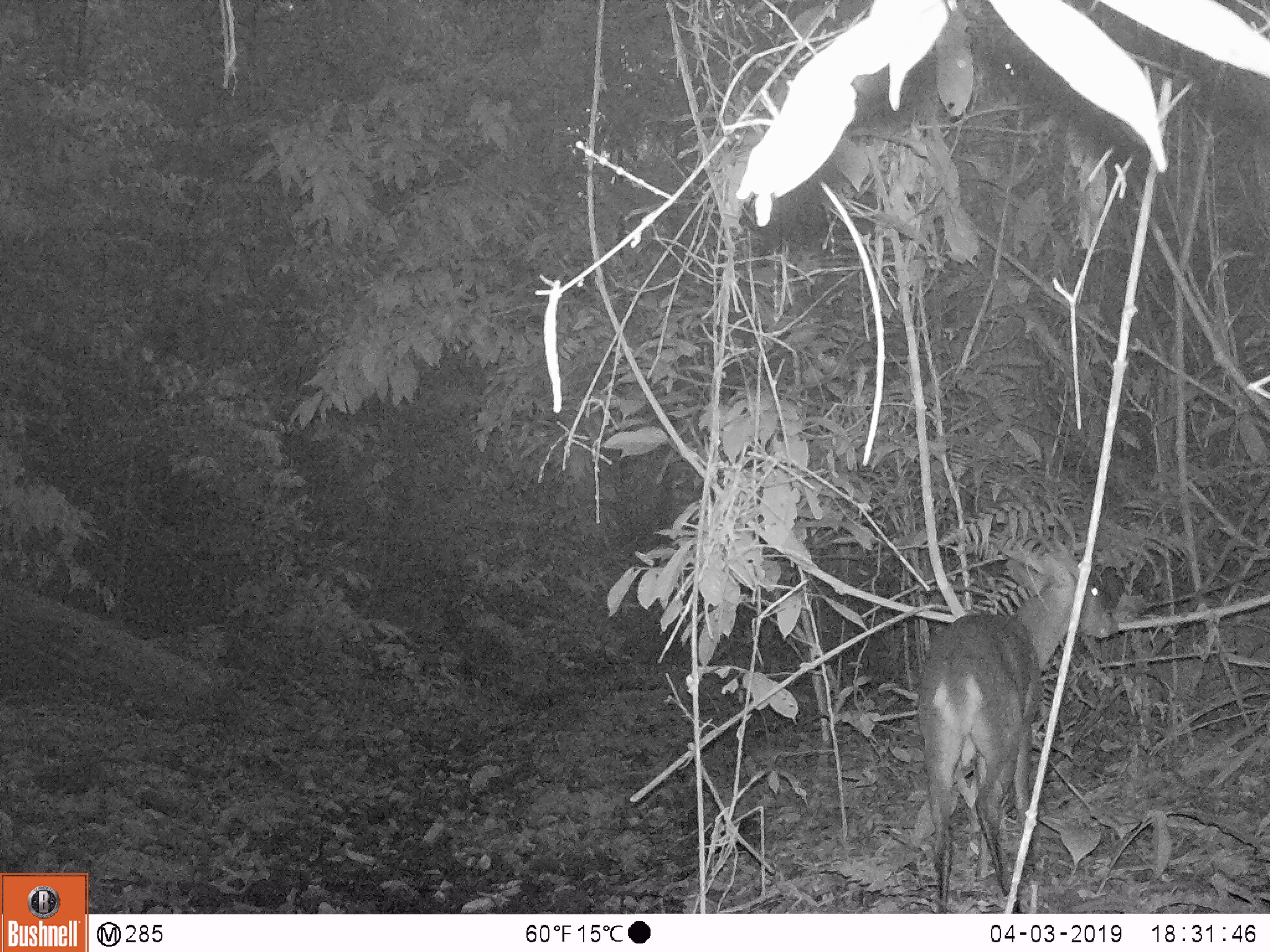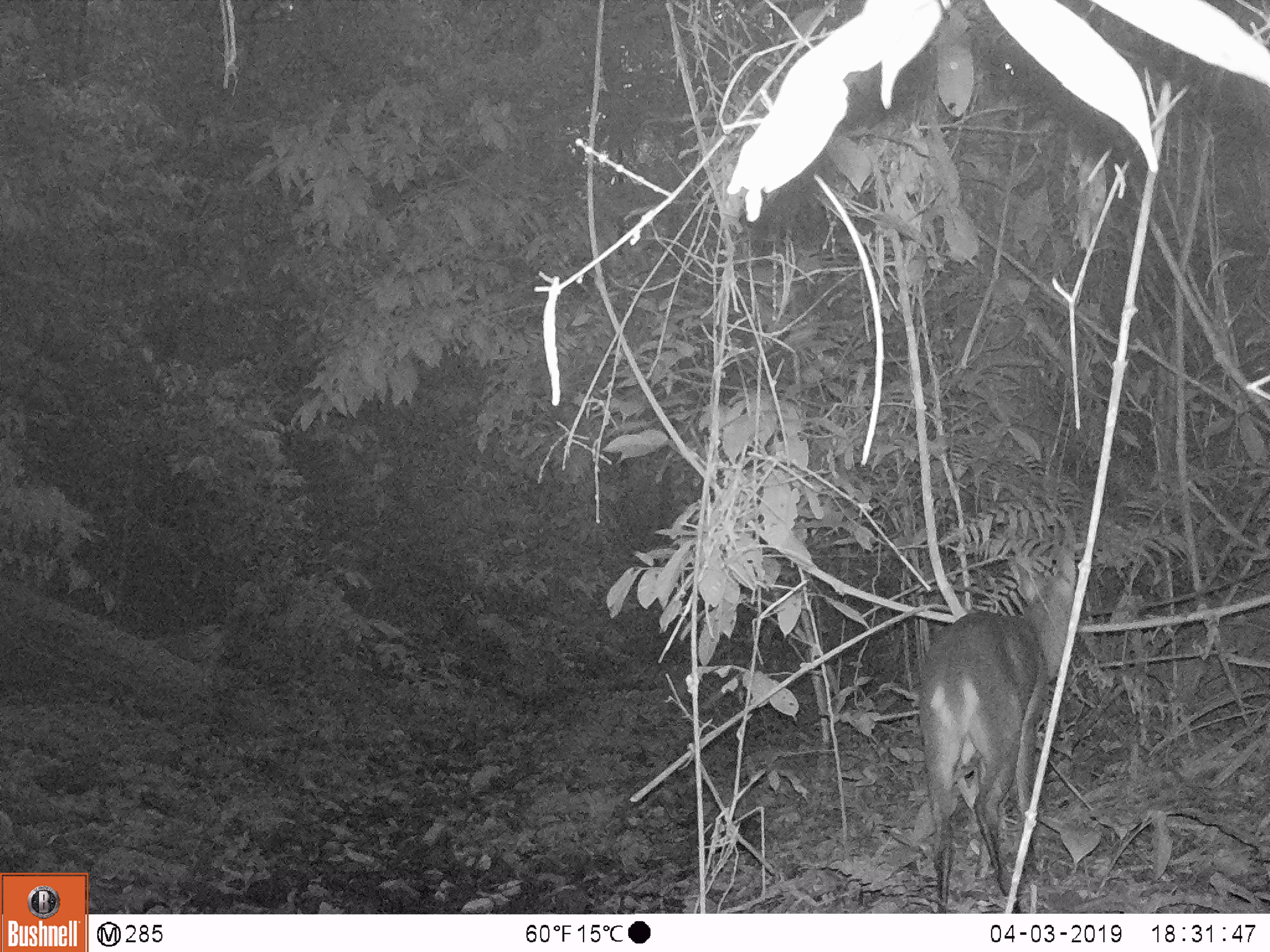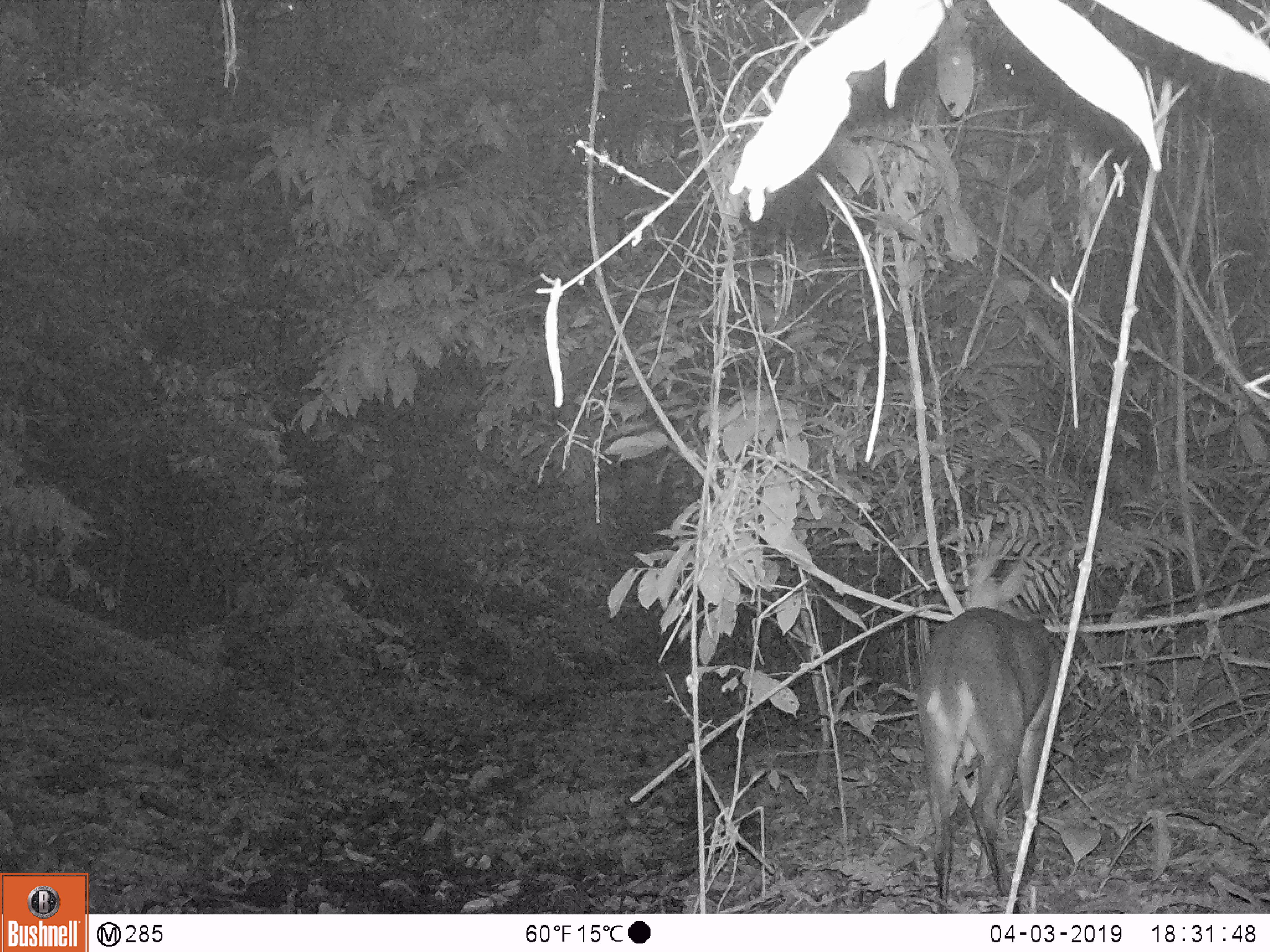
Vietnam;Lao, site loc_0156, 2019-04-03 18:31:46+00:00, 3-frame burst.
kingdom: Animalia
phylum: Chordata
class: Mammalia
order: Artiodactyla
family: Cervidae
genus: Muntiacus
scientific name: Muntiacus vuquangensis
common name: large-antlered muntjac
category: large antlered muntjac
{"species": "large antlered muntjac (large-antlered muntjac) (Muntiacus vuquangensis)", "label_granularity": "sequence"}